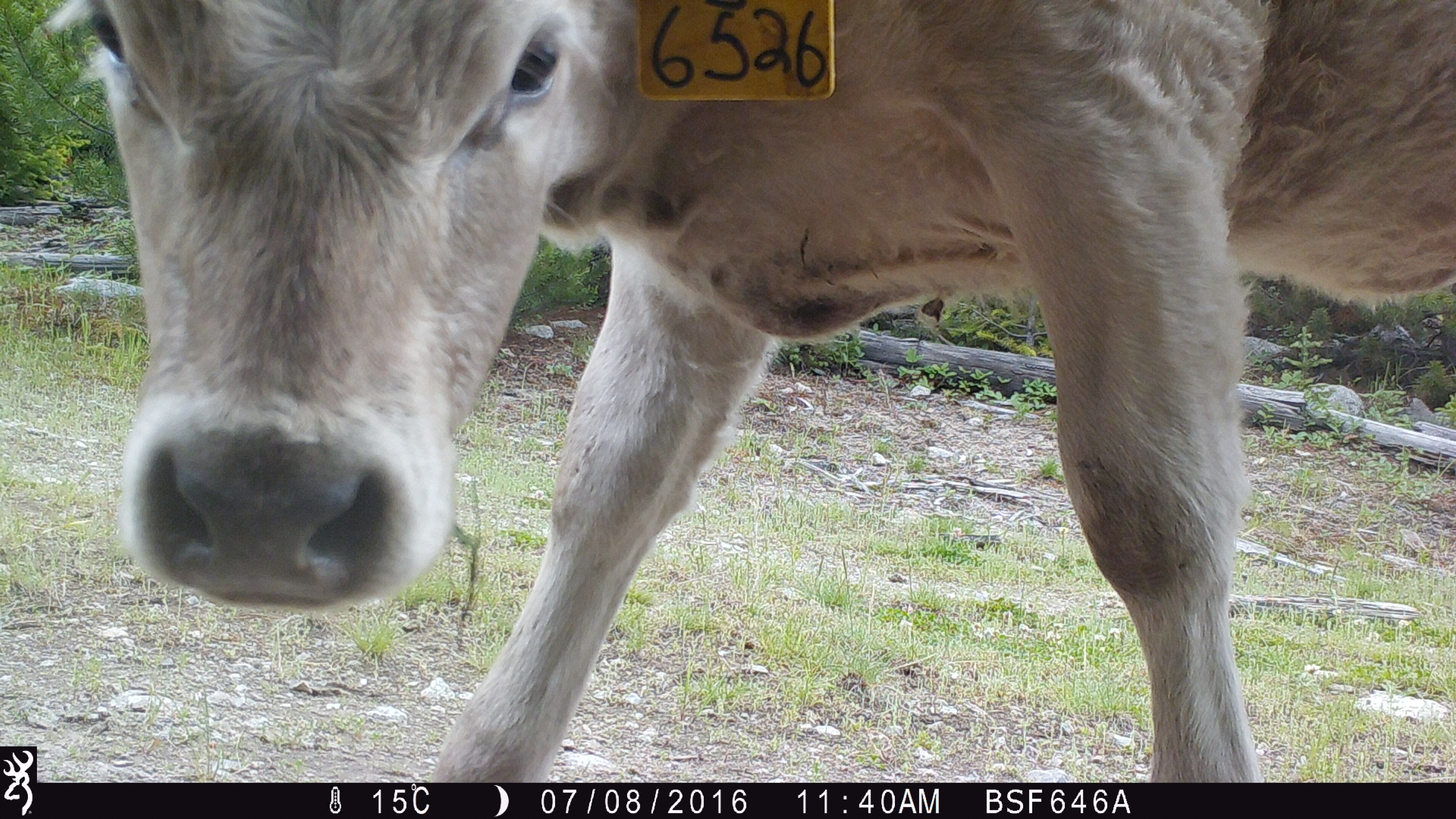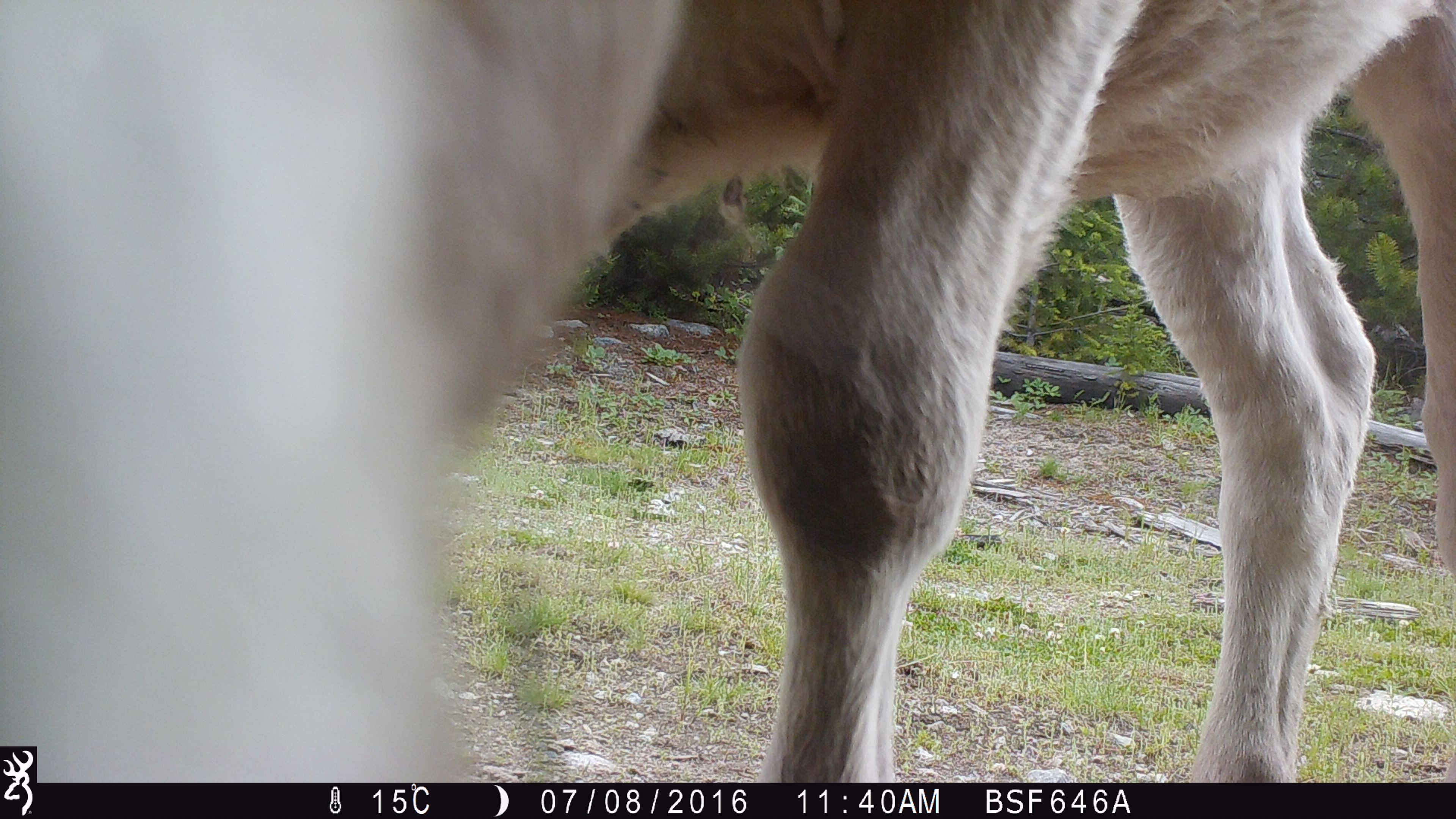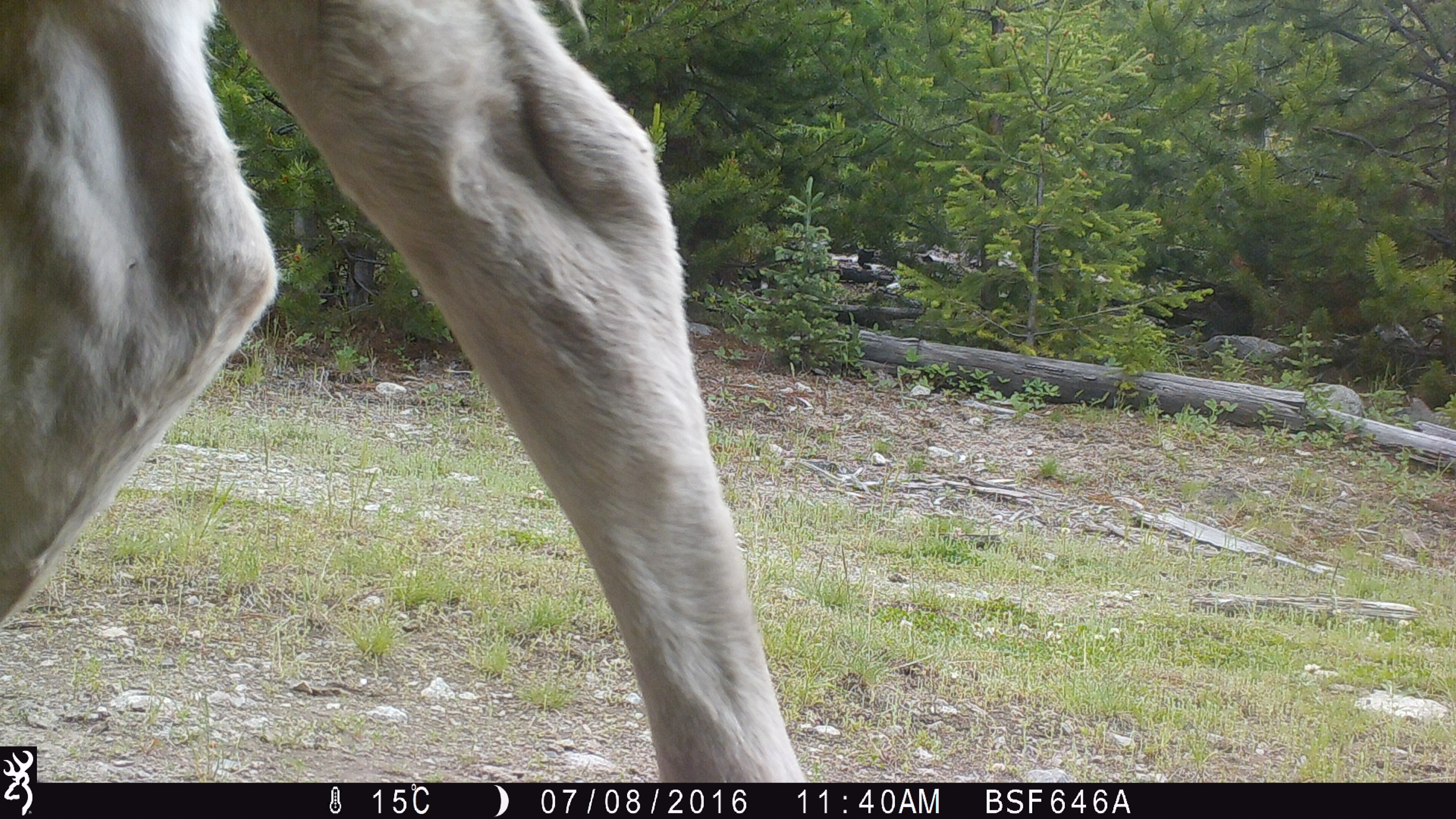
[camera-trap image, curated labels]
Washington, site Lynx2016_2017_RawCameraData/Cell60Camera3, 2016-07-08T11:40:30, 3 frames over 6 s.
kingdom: Animalia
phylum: Chordata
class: Mammalia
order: Artiodactyla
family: Bovidae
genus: Bos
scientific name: Bos taurus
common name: domestic cattle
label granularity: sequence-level